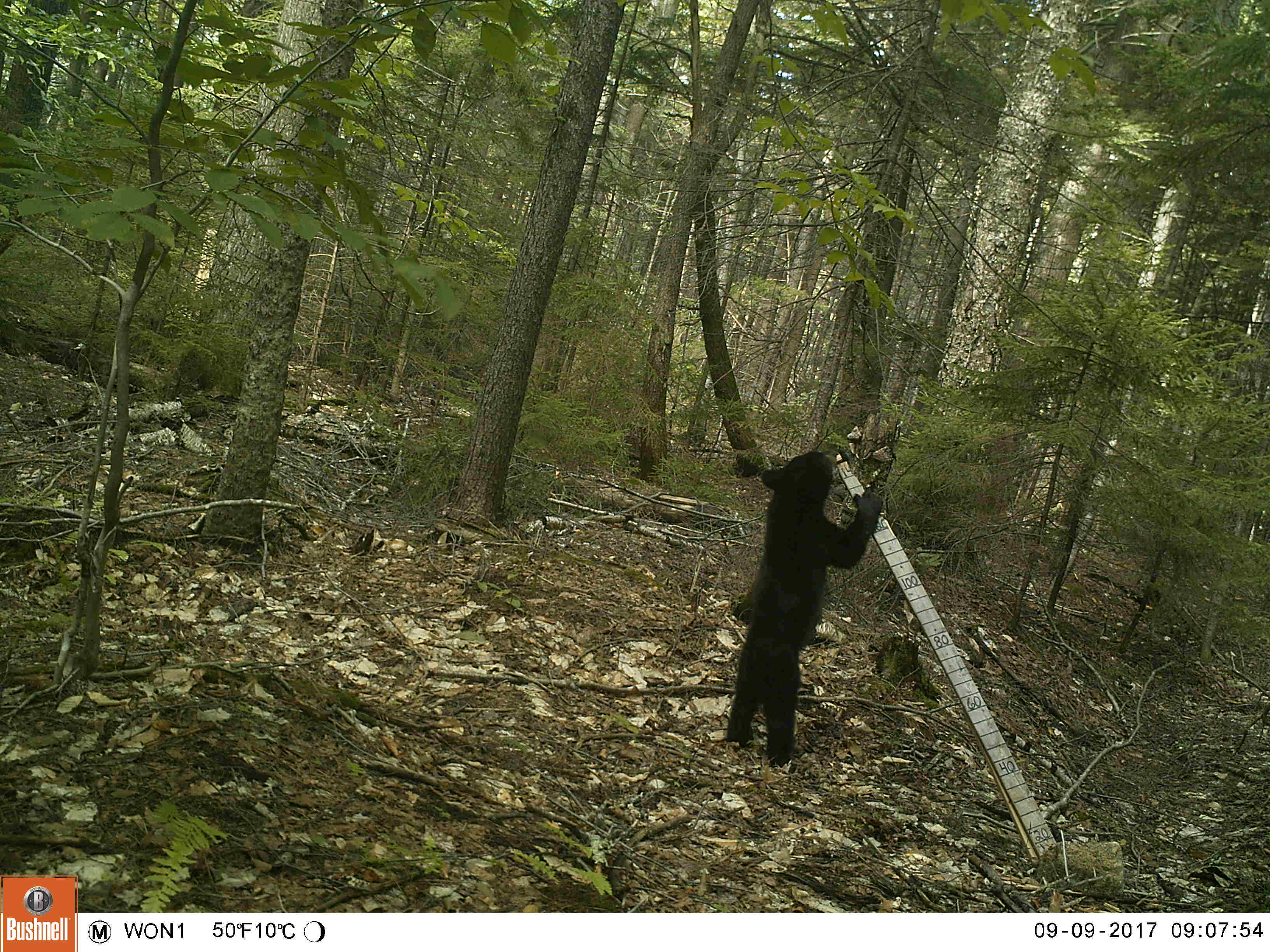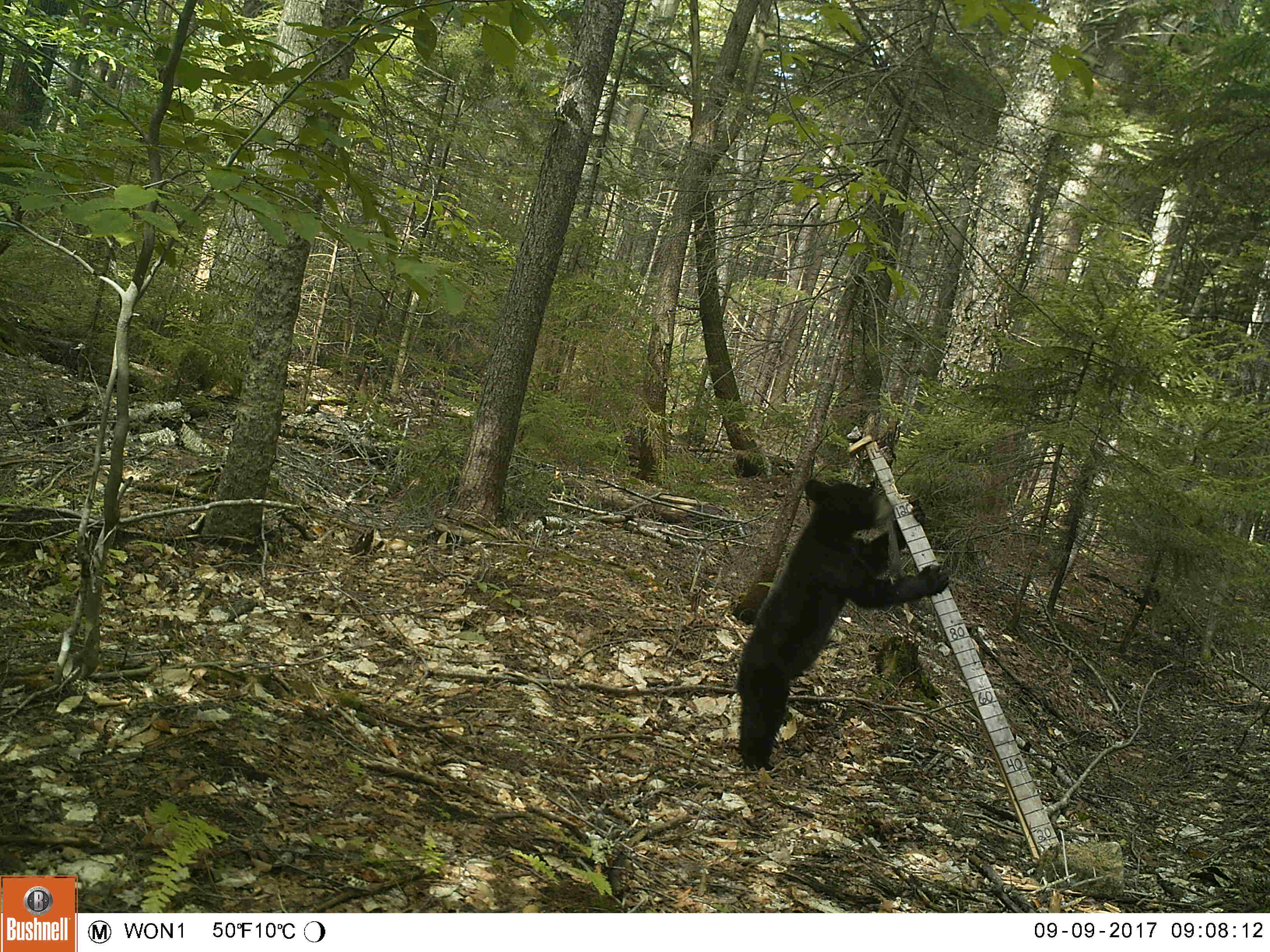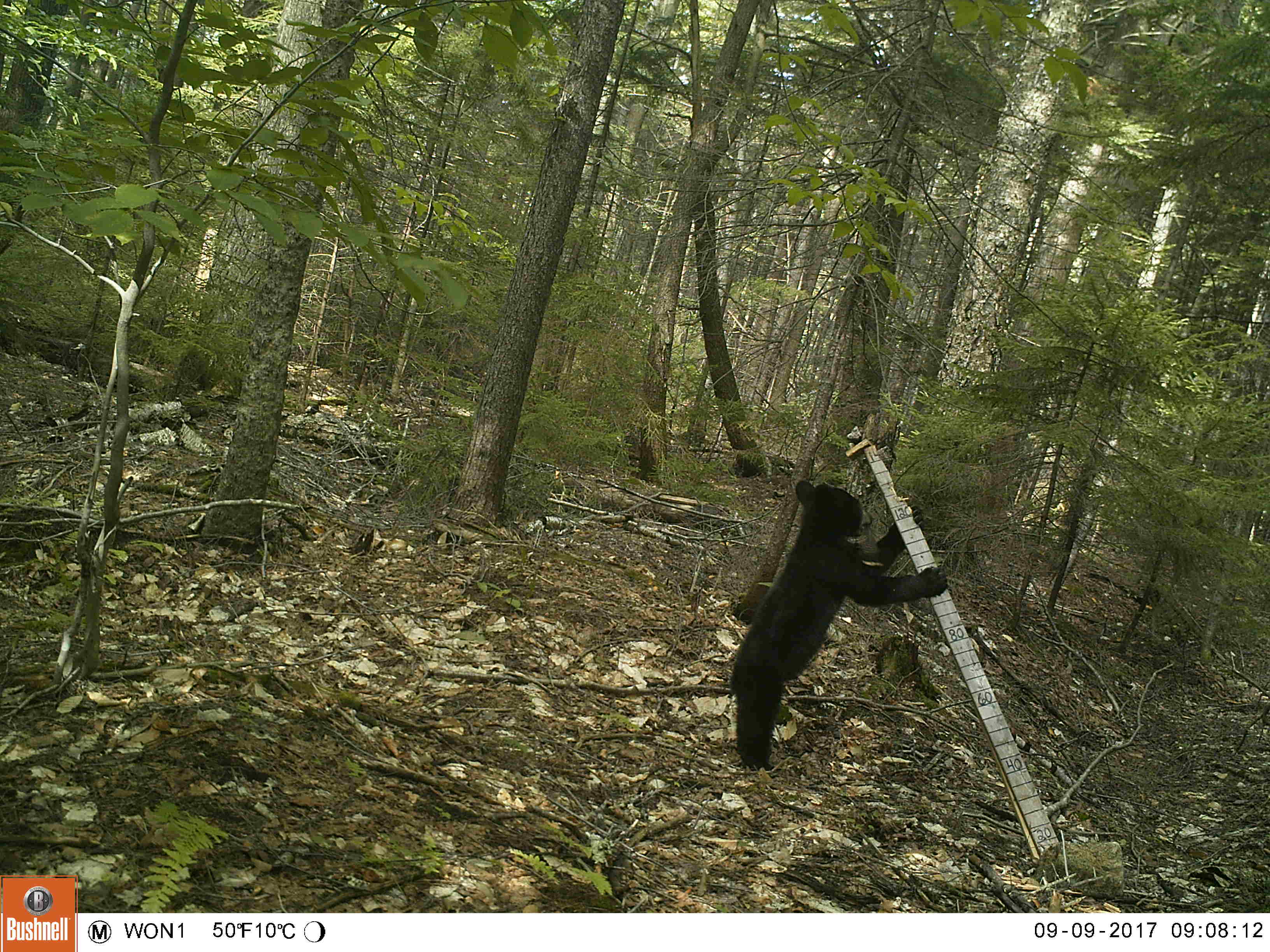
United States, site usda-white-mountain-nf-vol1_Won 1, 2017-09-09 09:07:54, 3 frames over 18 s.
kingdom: Animalia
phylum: Chordata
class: Mammalia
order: Carnivora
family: Ursidae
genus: Ursus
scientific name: Ursus americanus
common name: black bear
Black bear (Ursus americanus).